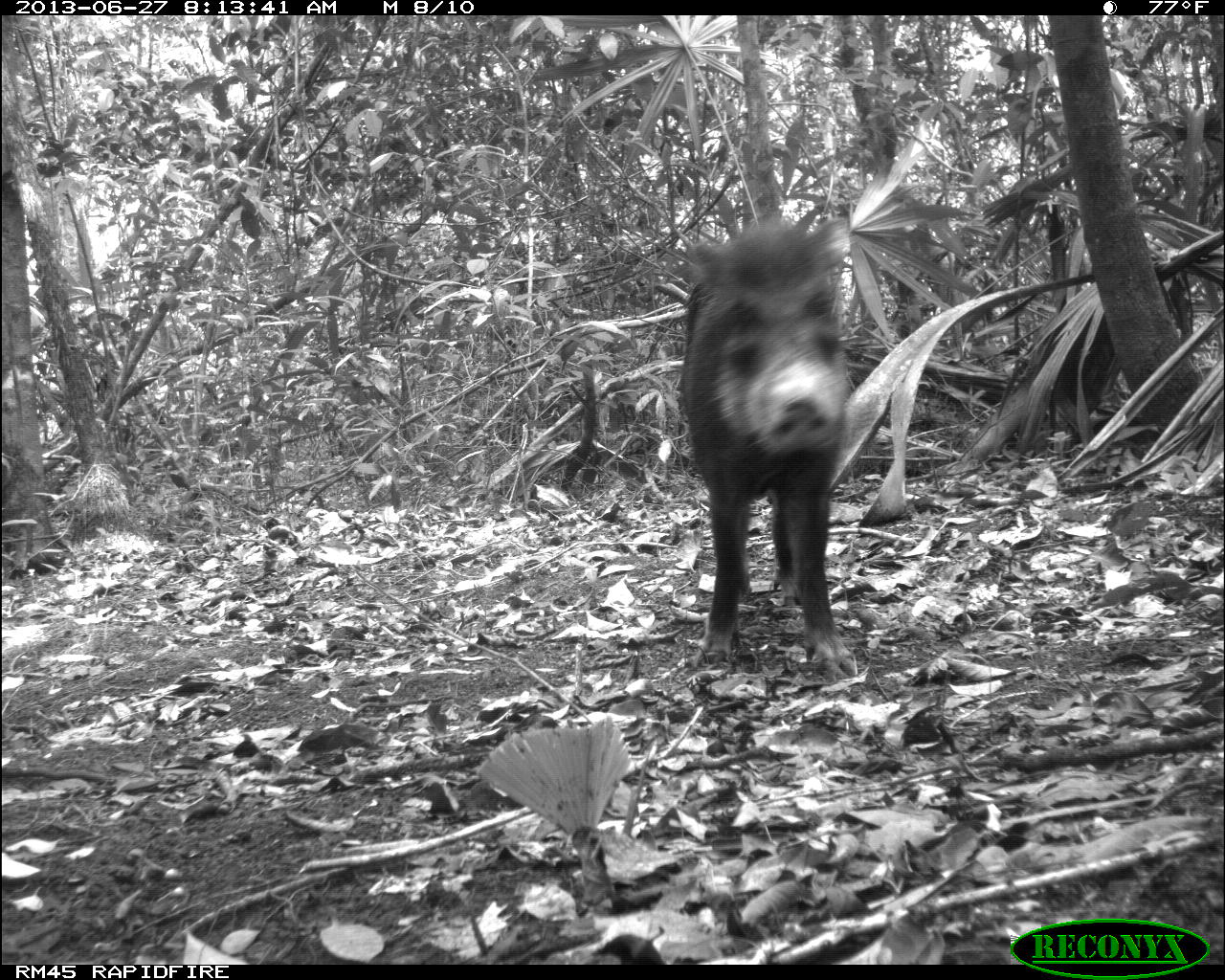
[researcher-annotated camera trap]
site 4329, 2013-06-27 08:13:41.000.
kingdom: Animalia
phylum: Chordata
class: Mammalia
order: Artiodactyla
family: Tayassuidae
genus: Tayassu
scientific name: Tayassu pecari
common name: white-lipped peccary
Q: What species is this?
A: Tayassu pecari (white-lipped peccary).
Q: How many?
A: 2.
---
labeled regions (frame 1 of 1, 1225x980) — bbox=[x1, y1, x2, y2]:
tayassu pecari: bbox=[678, 214, 859, 680]